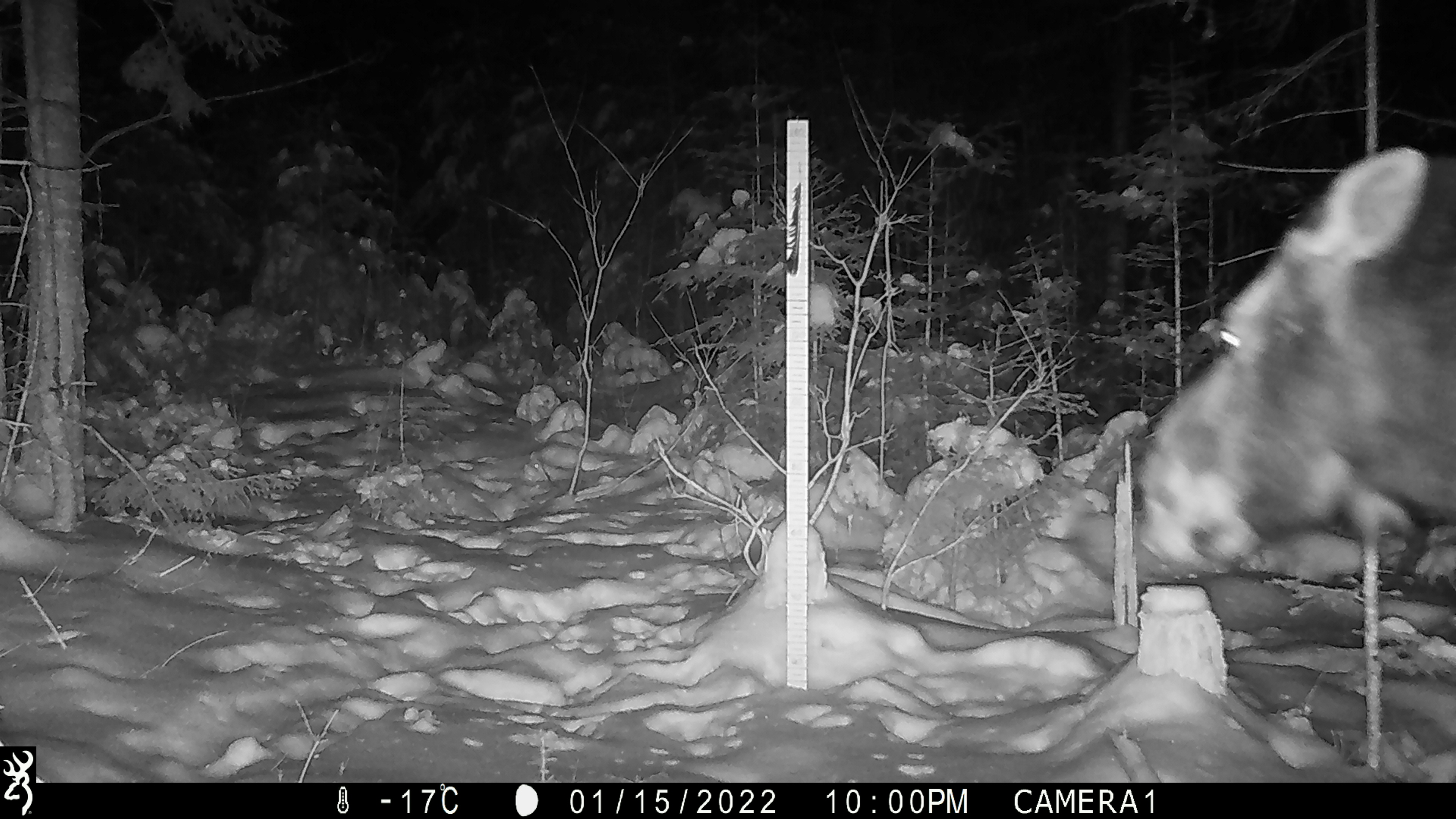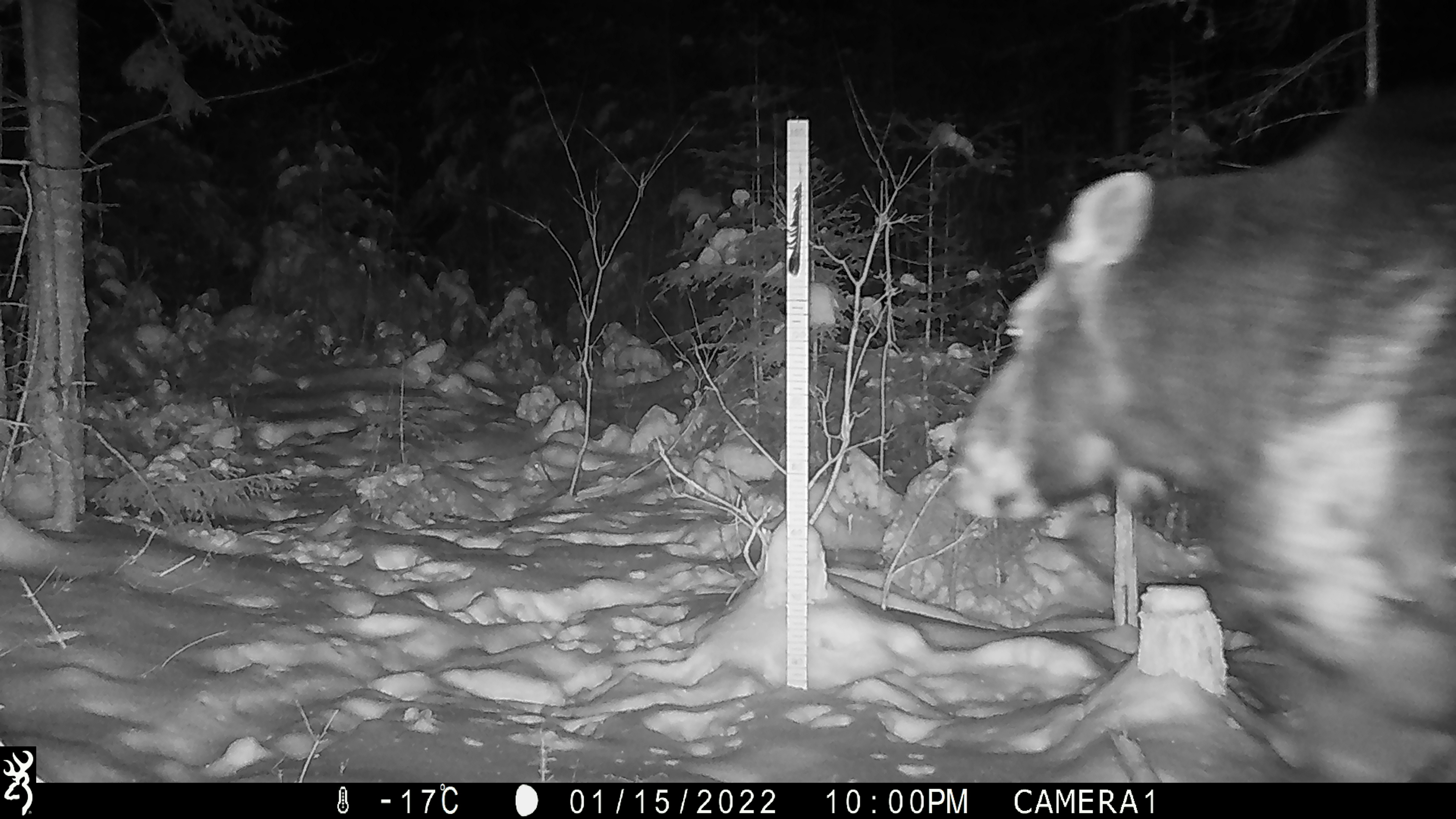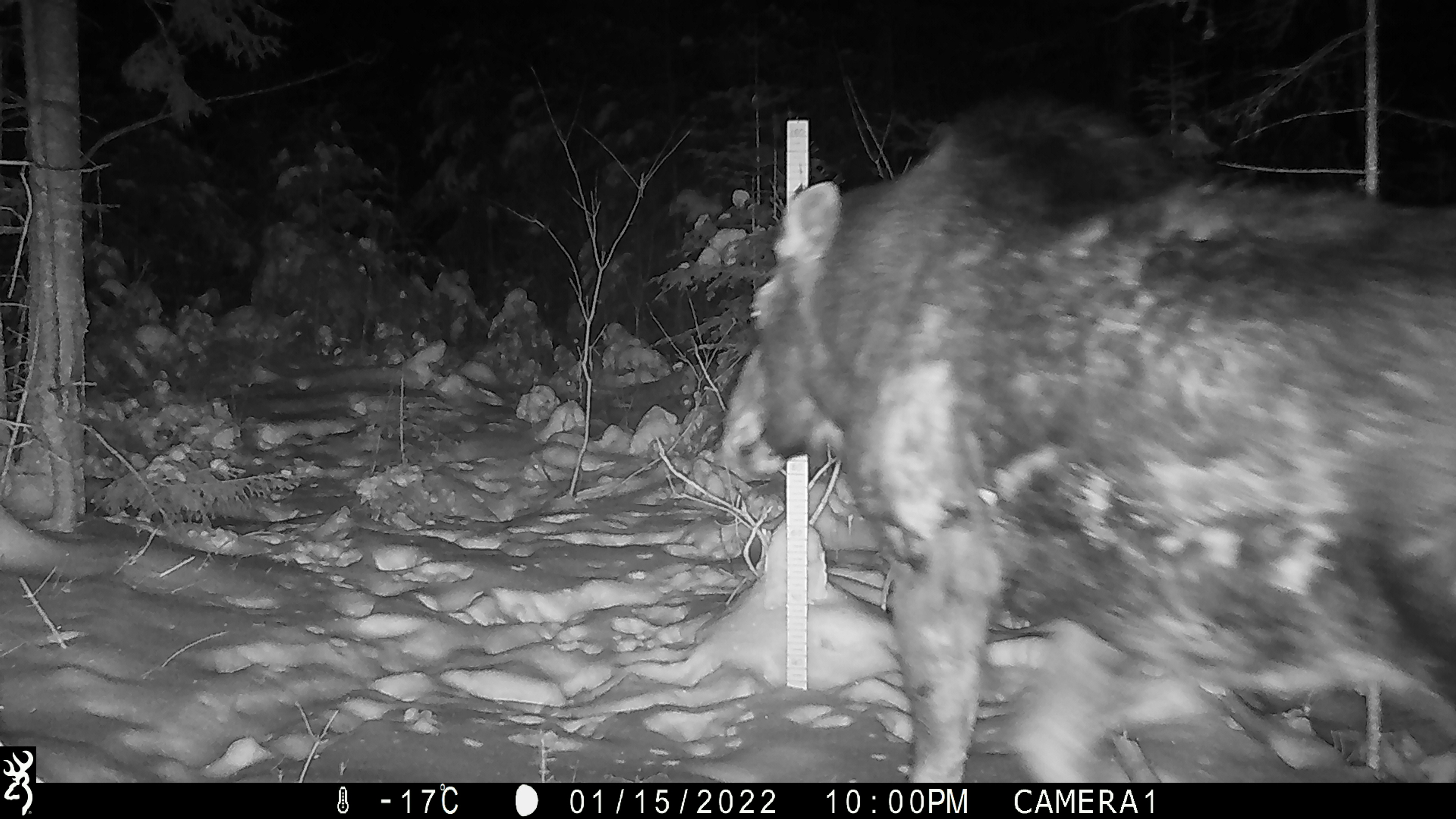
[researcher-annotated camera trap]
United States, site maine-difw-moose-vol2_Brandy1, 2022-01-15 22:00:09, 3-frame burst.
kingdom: Animalia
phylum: Chordata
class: Mammalia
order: Artiodactyla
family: Cervidae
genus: Alces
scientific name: Alces alces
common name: moose